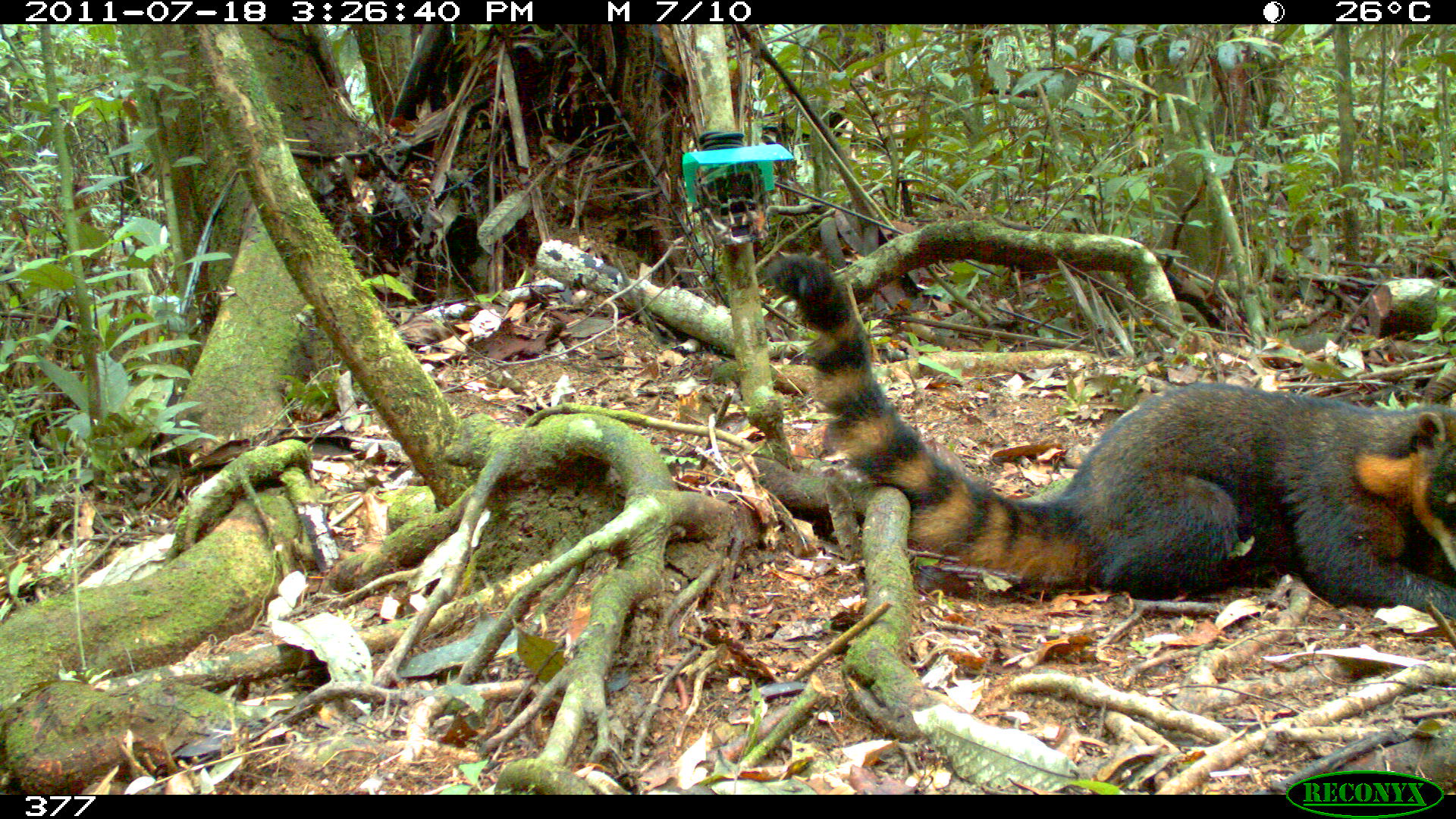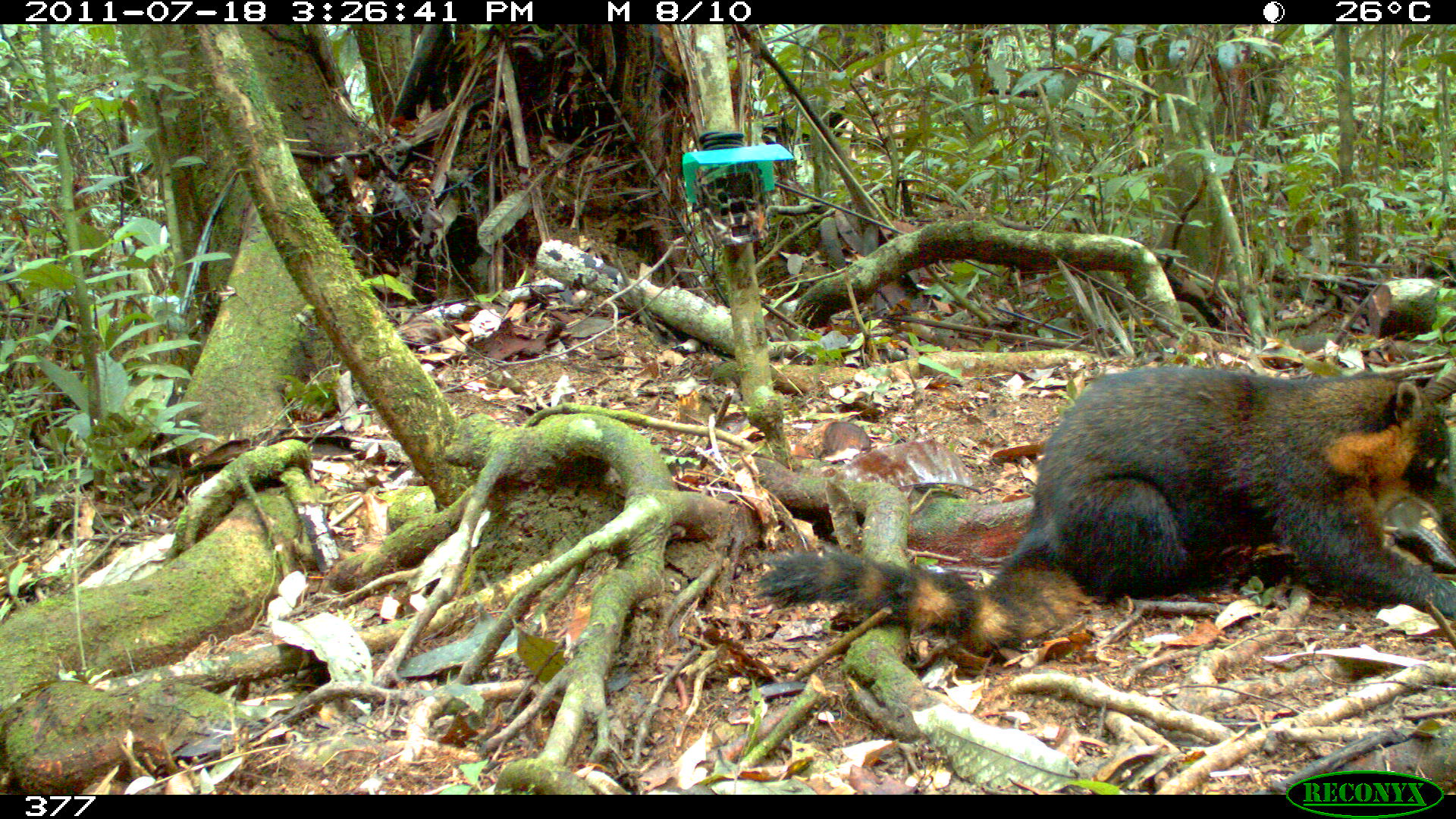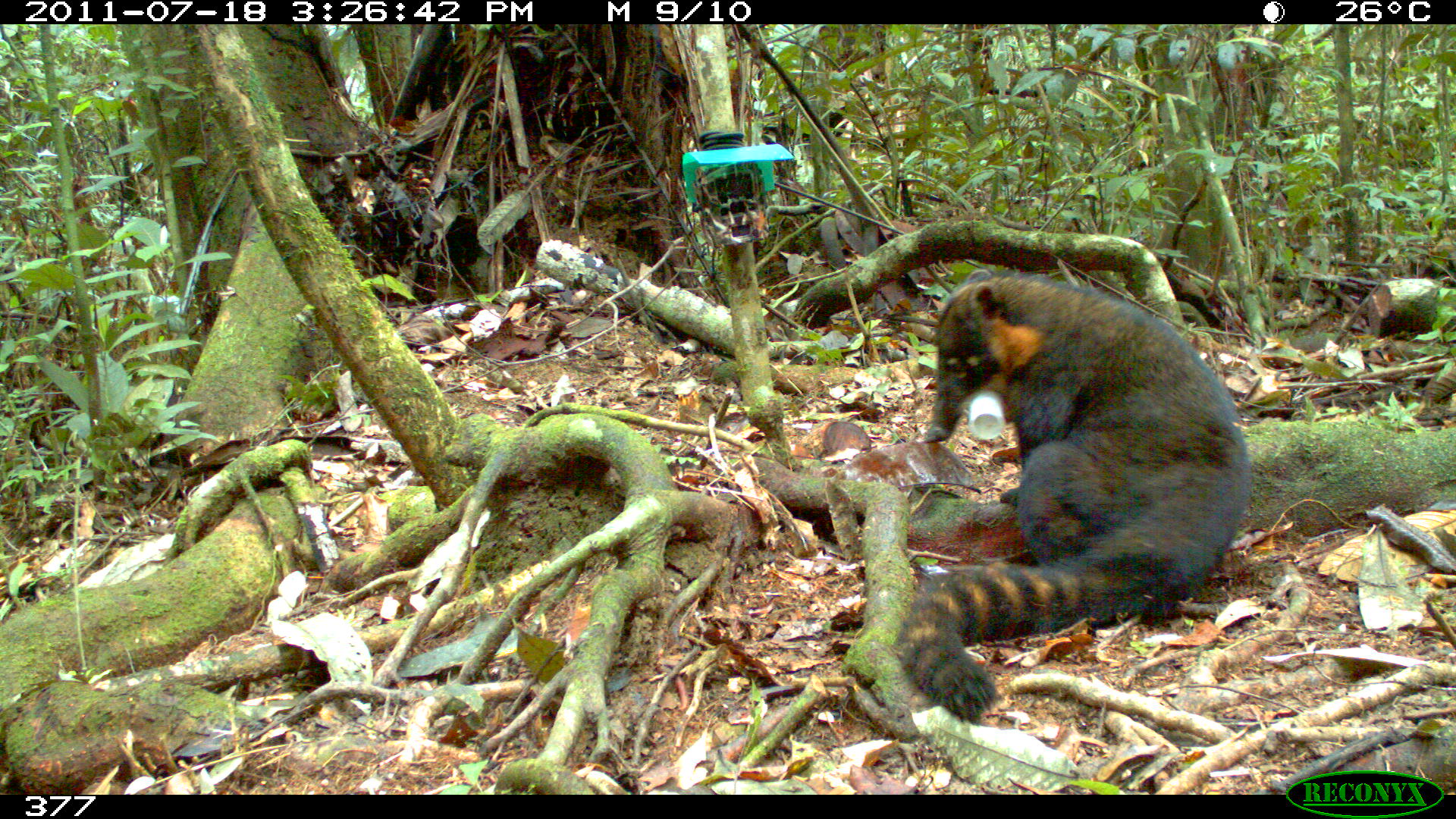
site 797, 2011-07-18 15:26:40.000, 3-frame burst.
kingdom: Animalia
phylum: Chordata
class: Mammalia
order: Carnivora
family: Procyonidae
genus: Nasua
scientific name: Nasua nasua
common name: south american coati